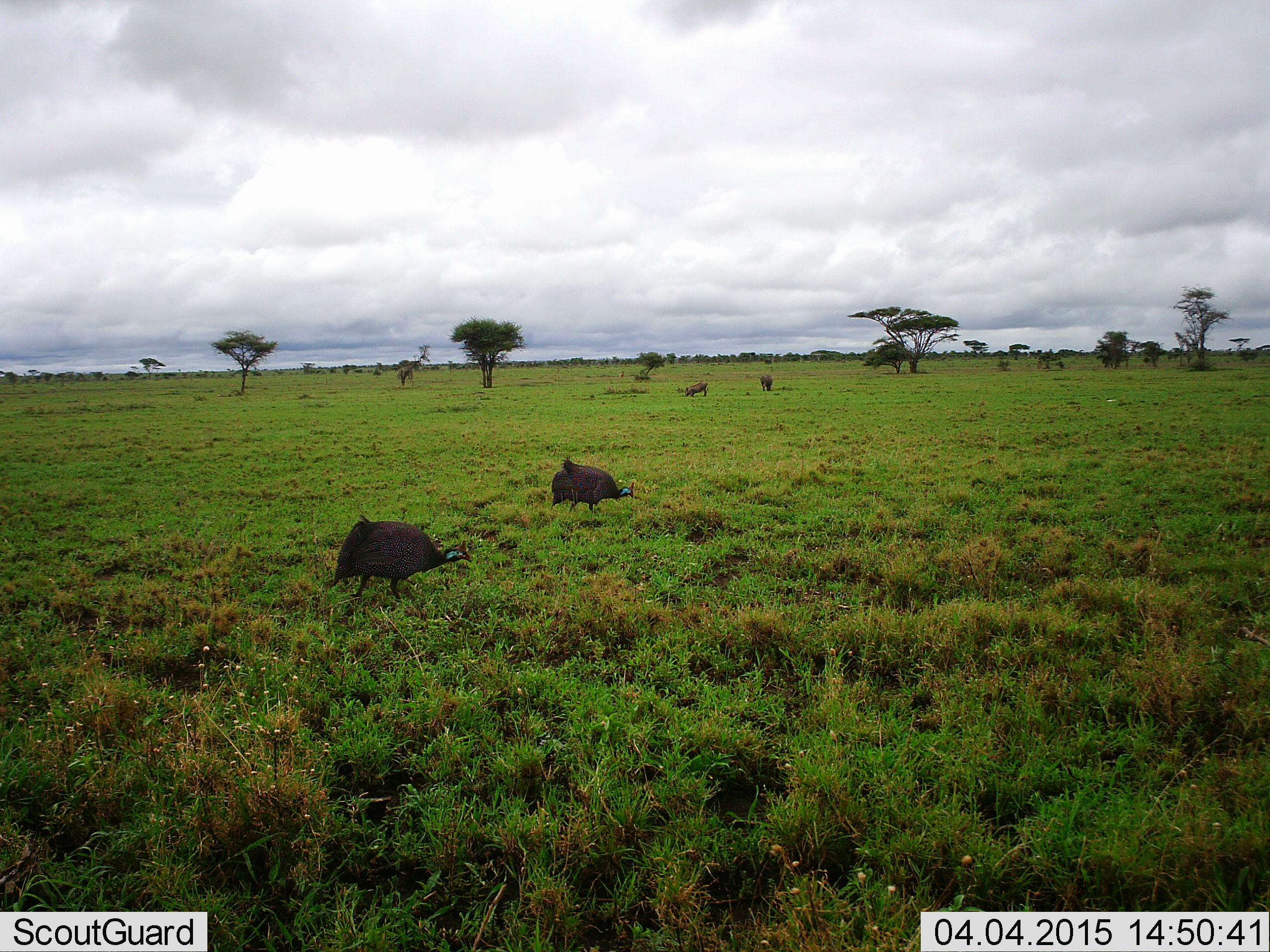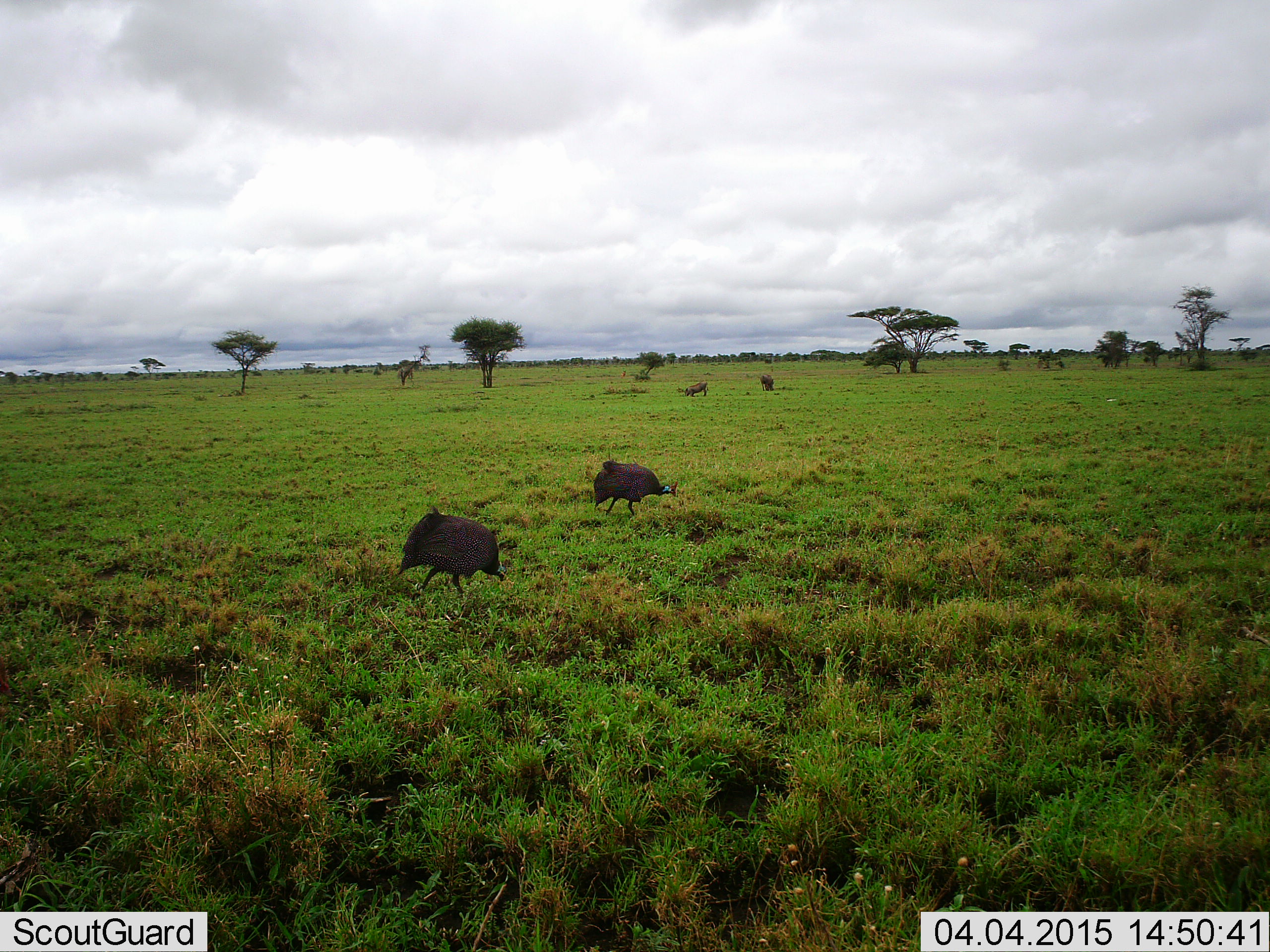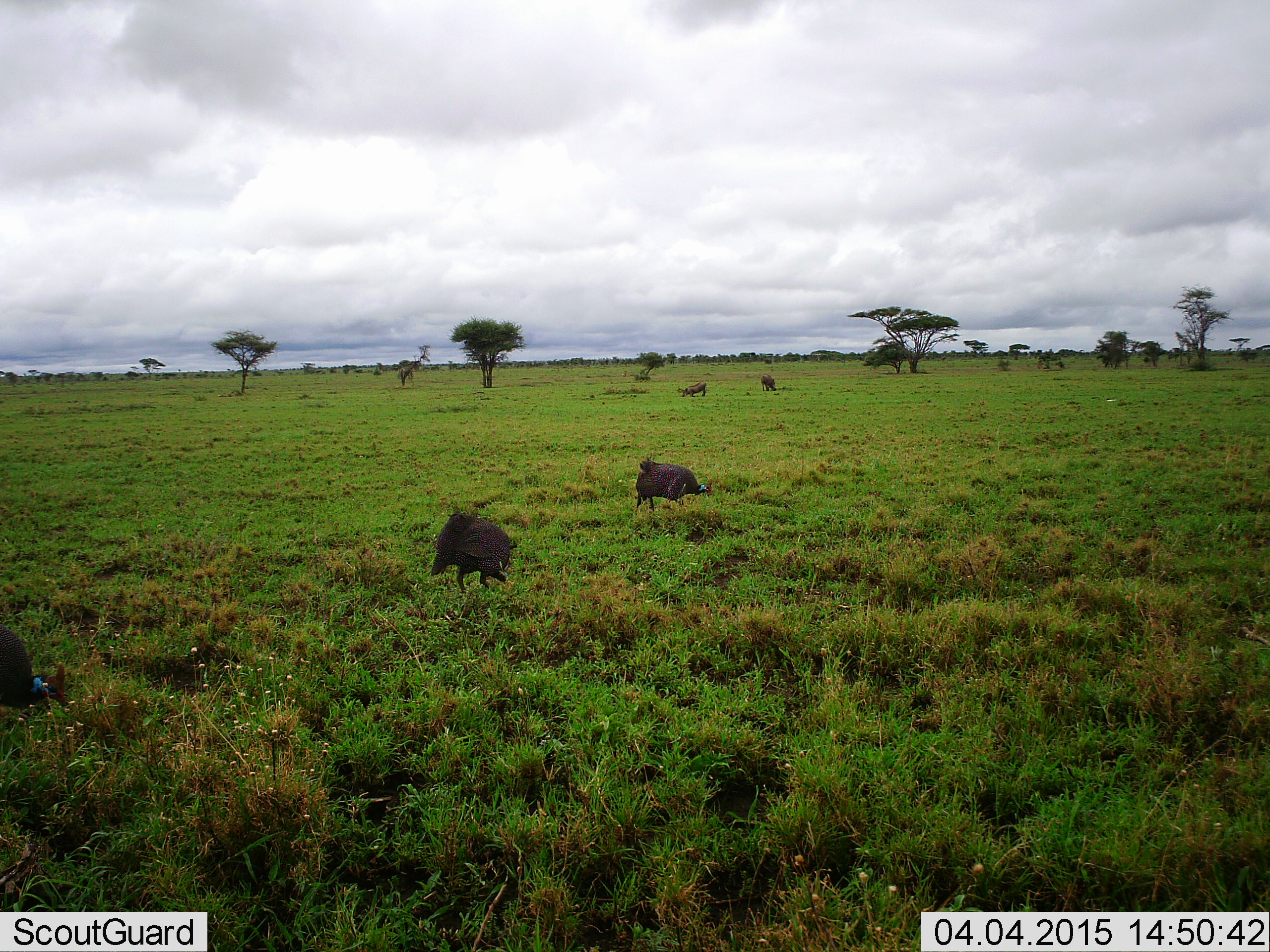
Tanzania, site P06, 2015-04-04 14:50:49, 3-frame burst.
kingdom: Animalia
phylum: Chordata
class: Aves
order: Galliformes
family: Numididae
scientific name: Numididae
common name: guinea fowl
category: guineafowl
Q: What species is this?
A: Guineafowl (guinea fowl) (Numididae).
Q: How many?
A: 3.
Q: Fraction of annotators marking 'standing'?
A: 5%.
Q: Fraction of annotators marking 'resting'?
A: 0%.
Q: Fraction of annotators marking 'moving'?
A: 84%.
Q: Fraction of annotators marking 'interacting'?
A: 0%.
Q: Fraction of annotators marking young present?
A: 0%.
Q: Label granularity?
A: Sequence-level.